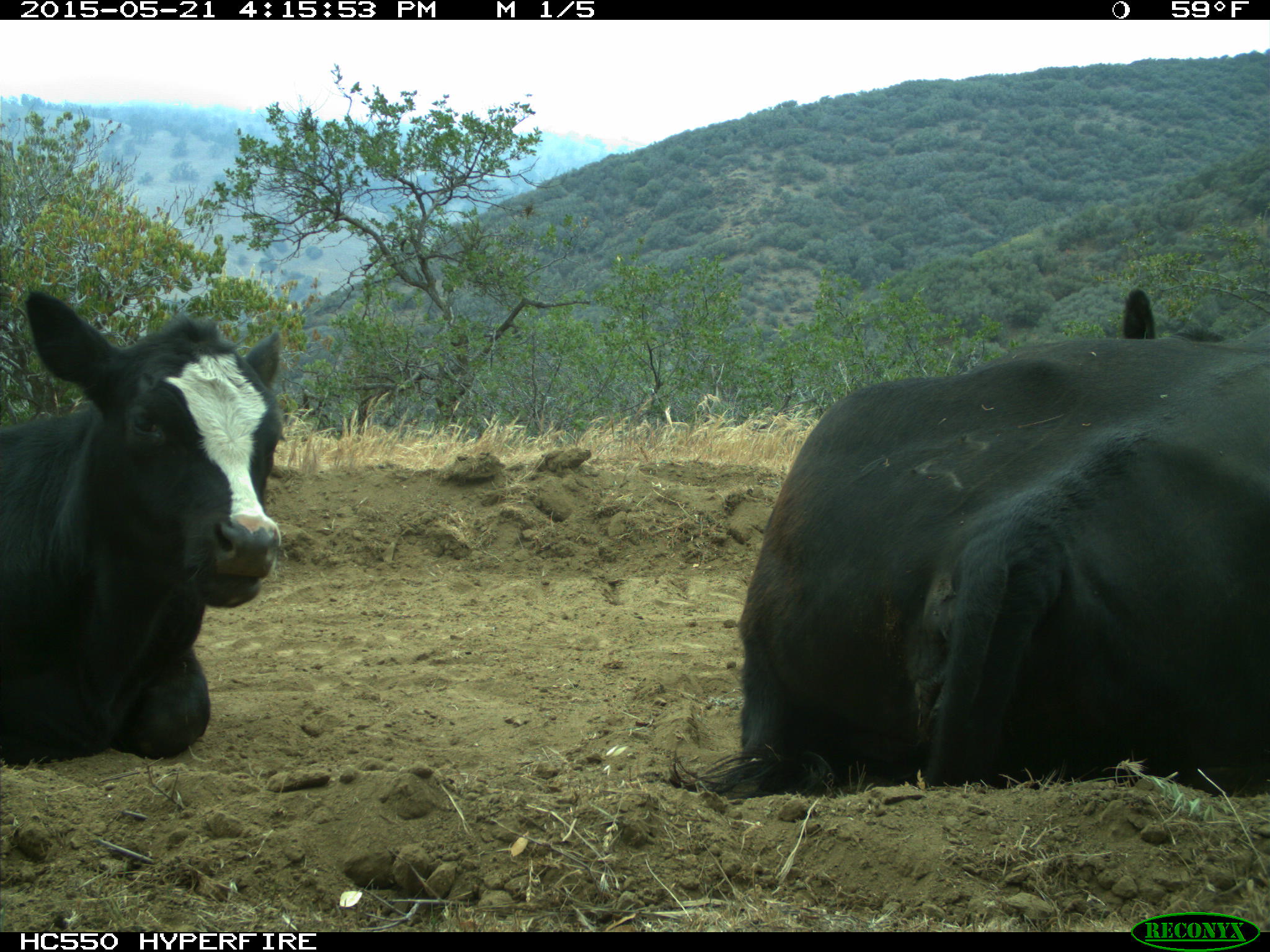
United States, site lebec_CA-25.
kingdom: Animalia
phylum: Chordata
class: Mammalia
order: Artiodactyla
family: Bovidae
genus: Bos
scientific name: Bos taurus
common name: domestic cow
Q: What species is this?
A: Bos taurus (domestic cow).